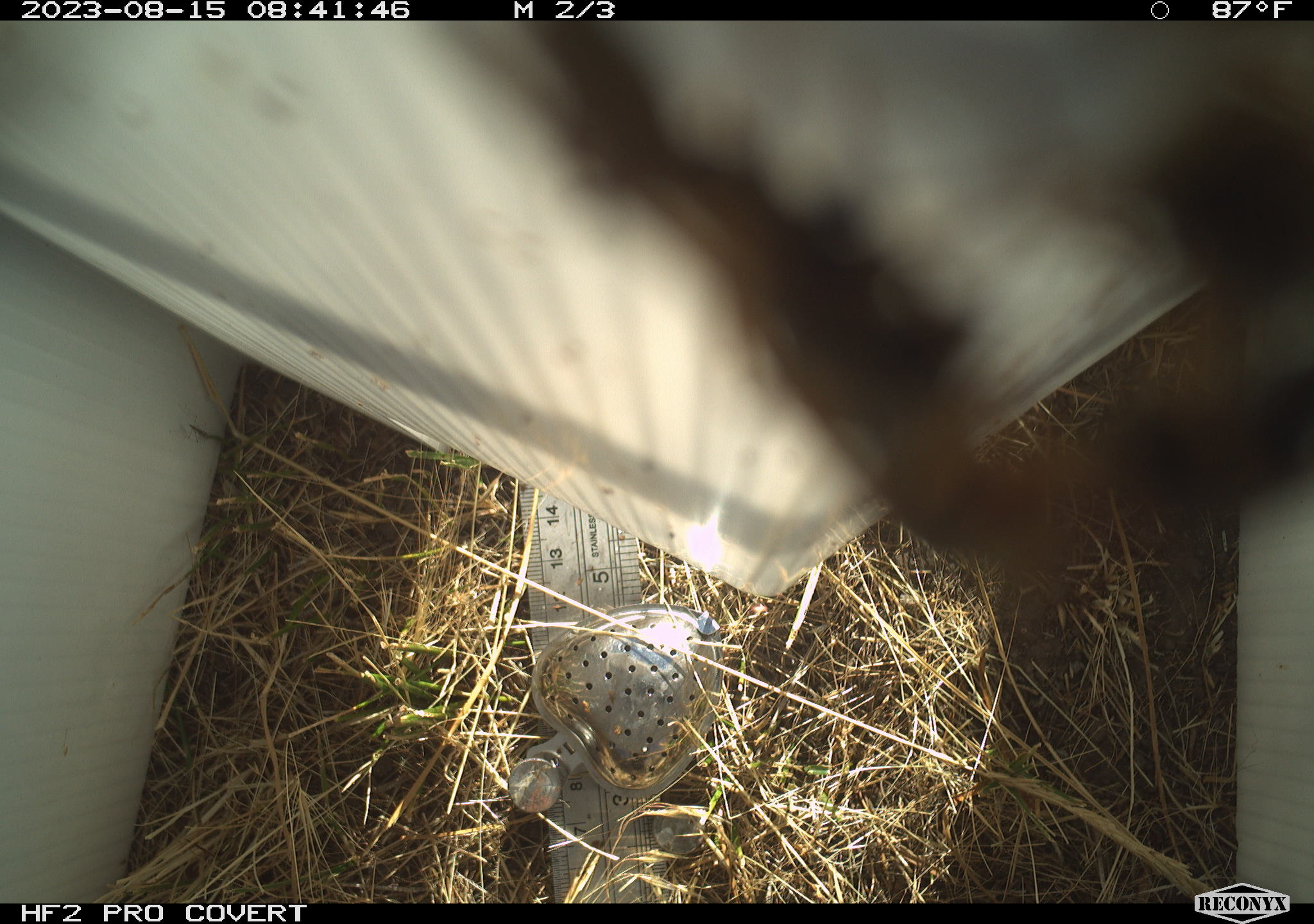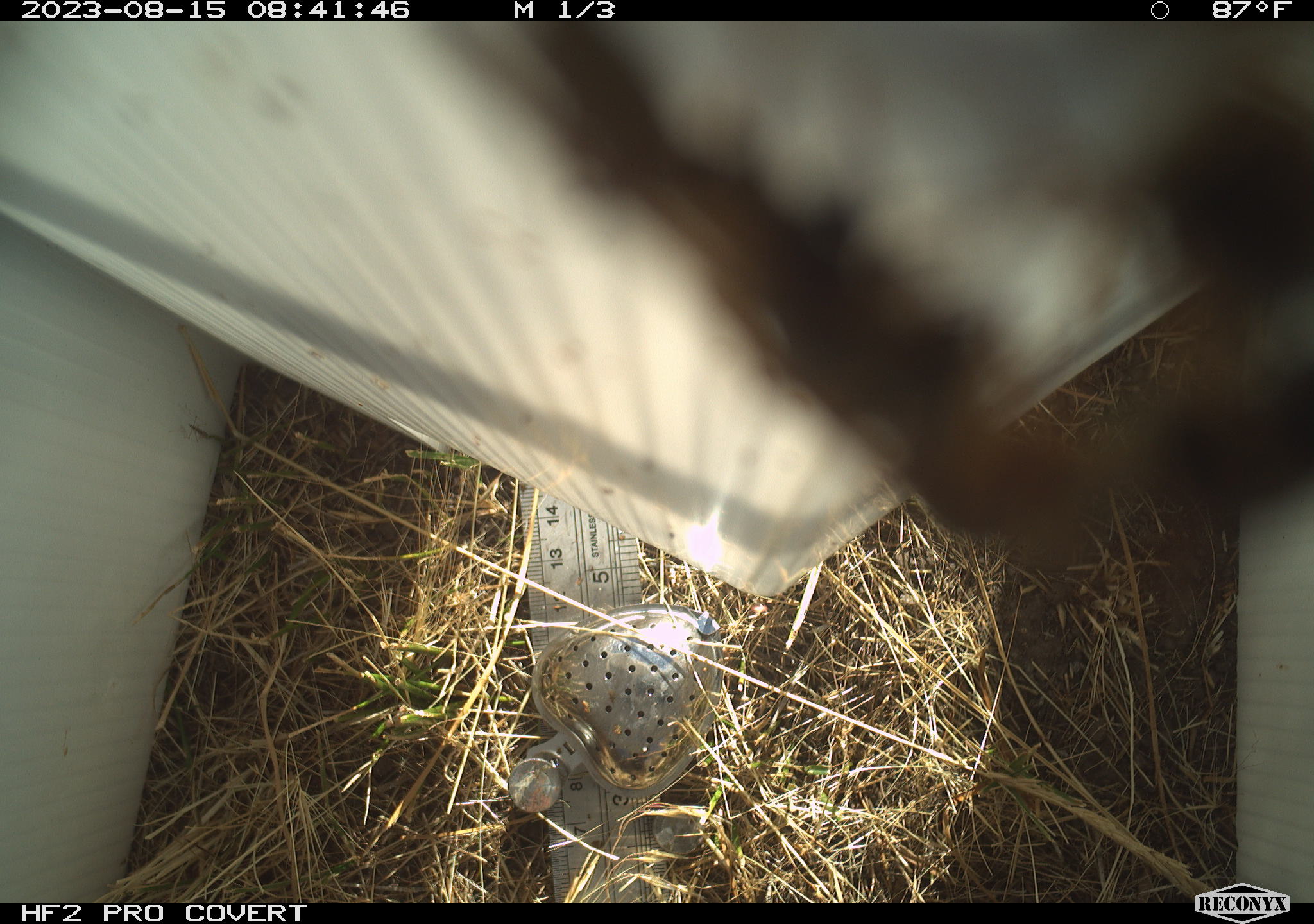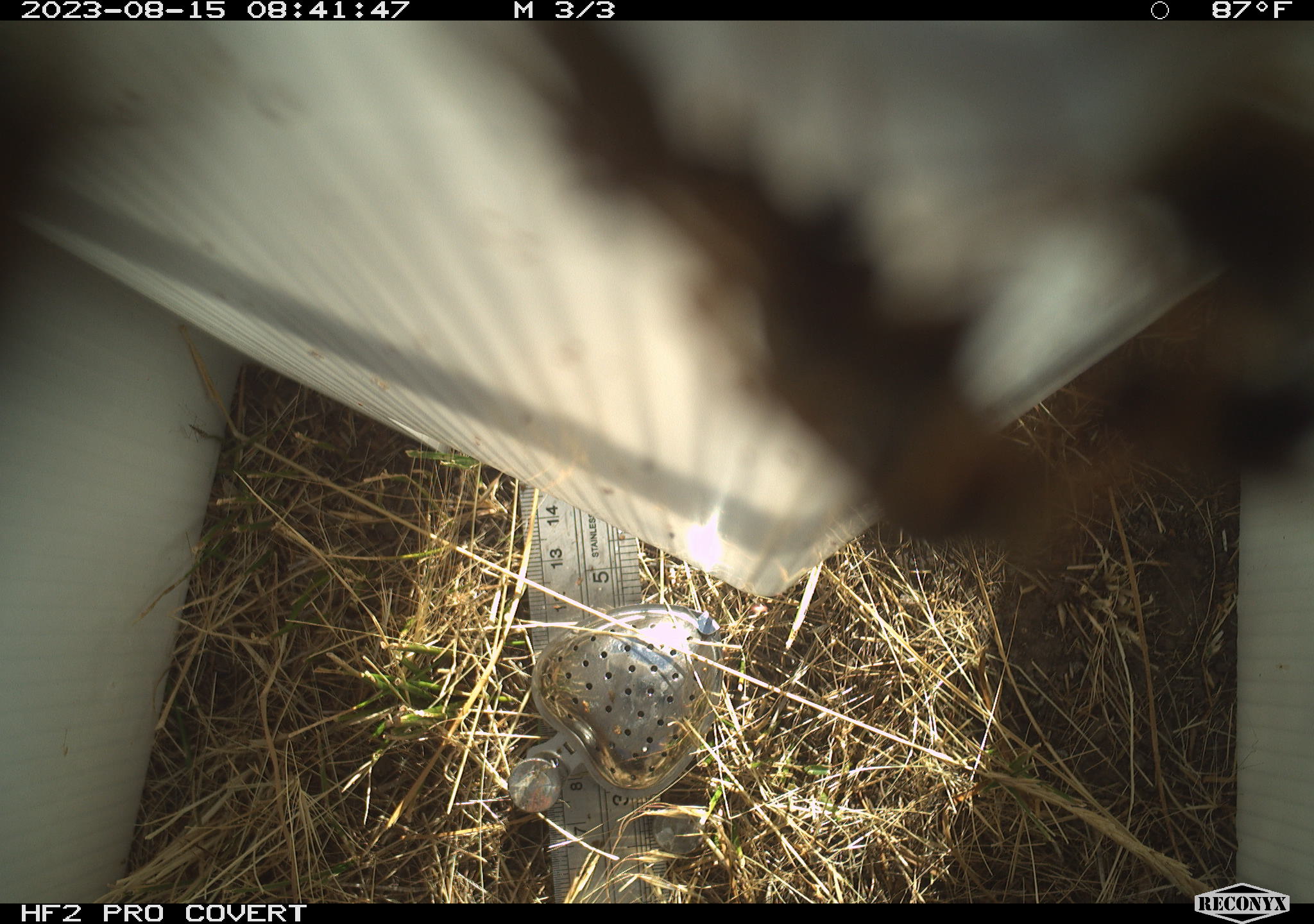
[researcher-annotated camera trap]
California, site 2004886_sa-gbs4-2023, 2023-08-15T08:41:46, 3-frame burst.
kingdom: Animalia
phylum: Arthropoda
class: Insecta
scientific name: Insecta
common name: insect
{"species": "insect (Insecta)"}